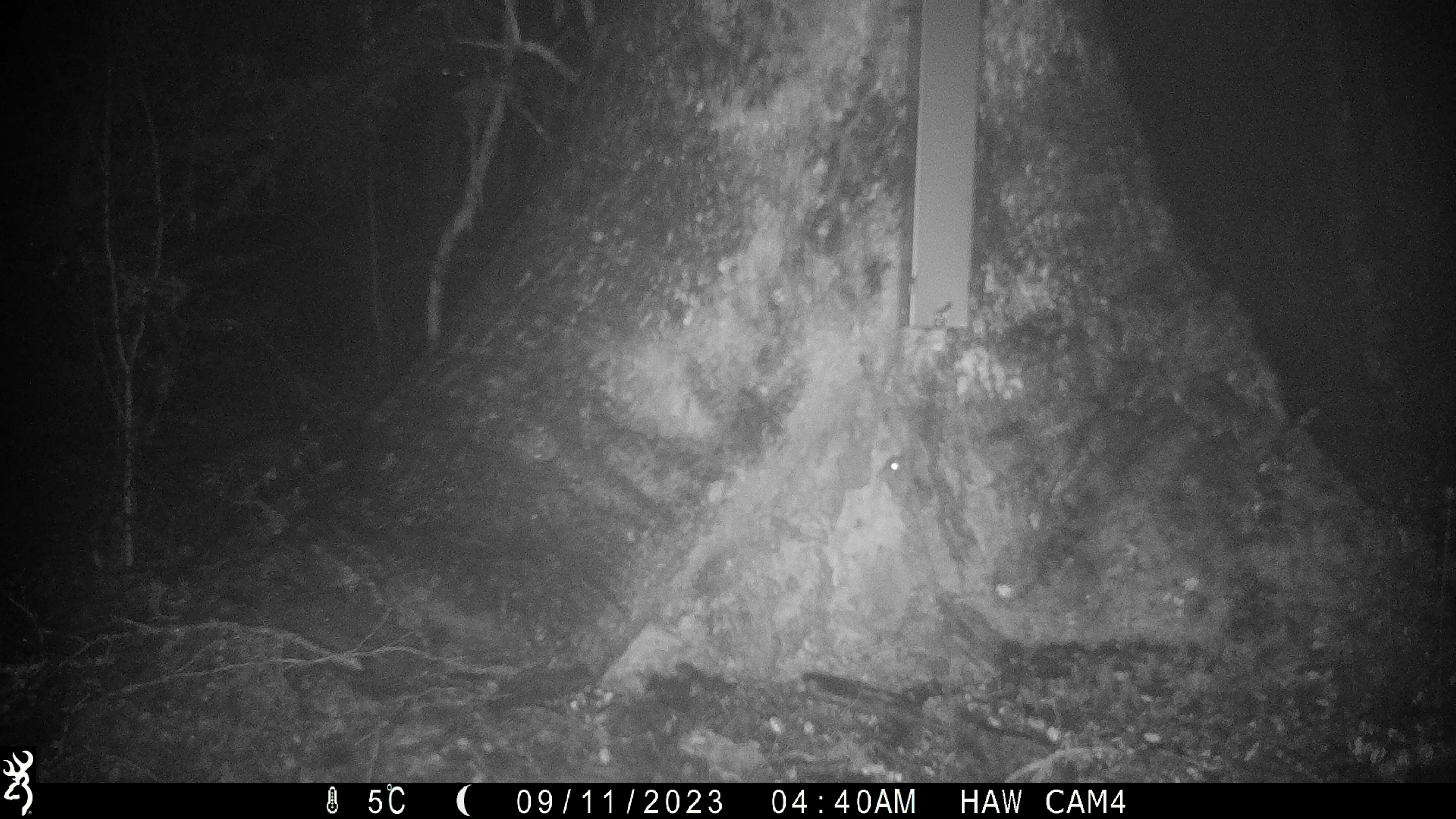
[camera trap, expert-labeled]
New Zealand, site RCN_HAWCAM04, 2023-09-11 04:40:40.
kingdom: Animalia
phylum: Chordata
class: Mammalia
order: Rodentia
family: Muridae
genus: Mus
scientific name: Mus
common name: mouse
Mouse (Mus).